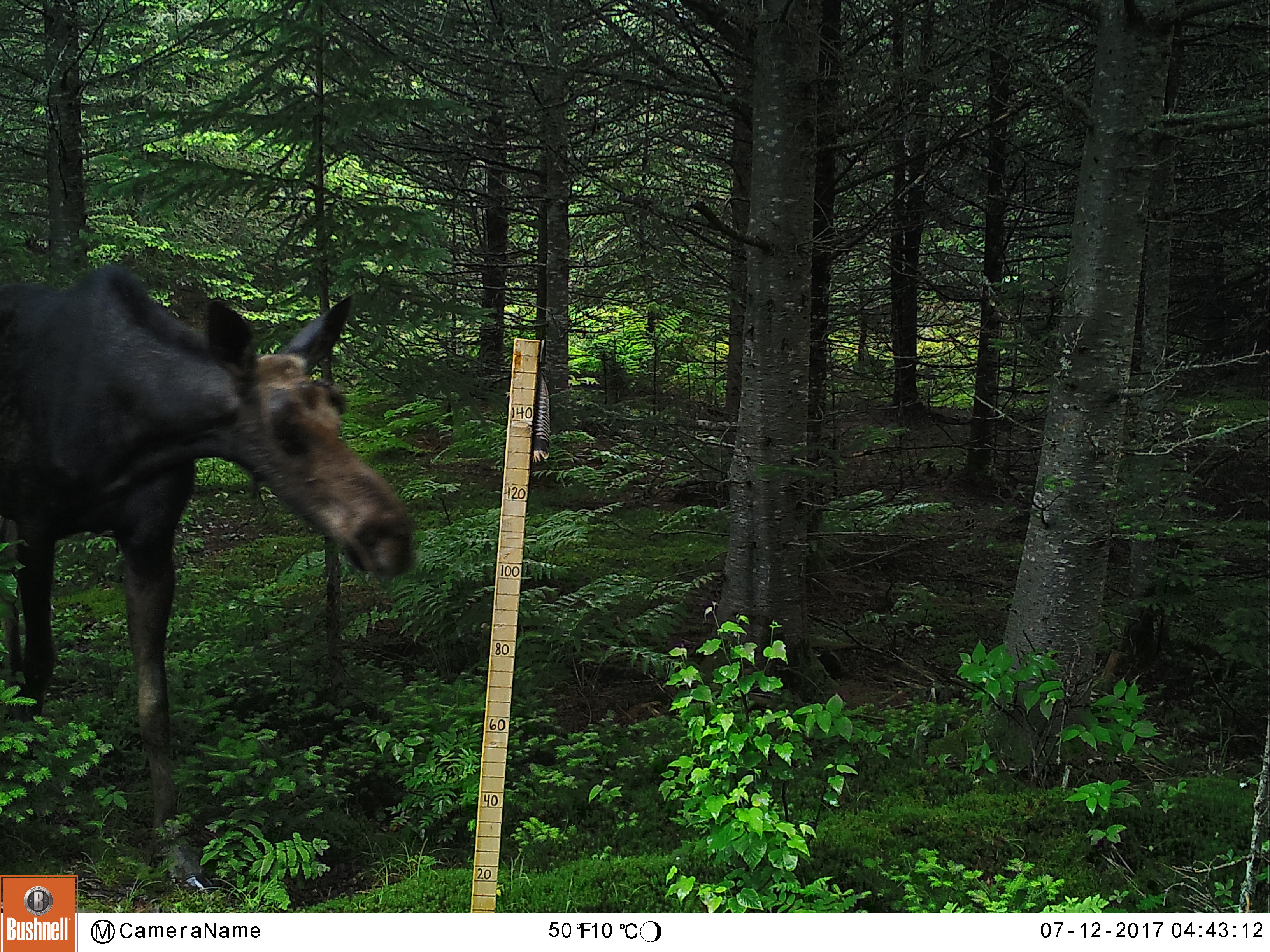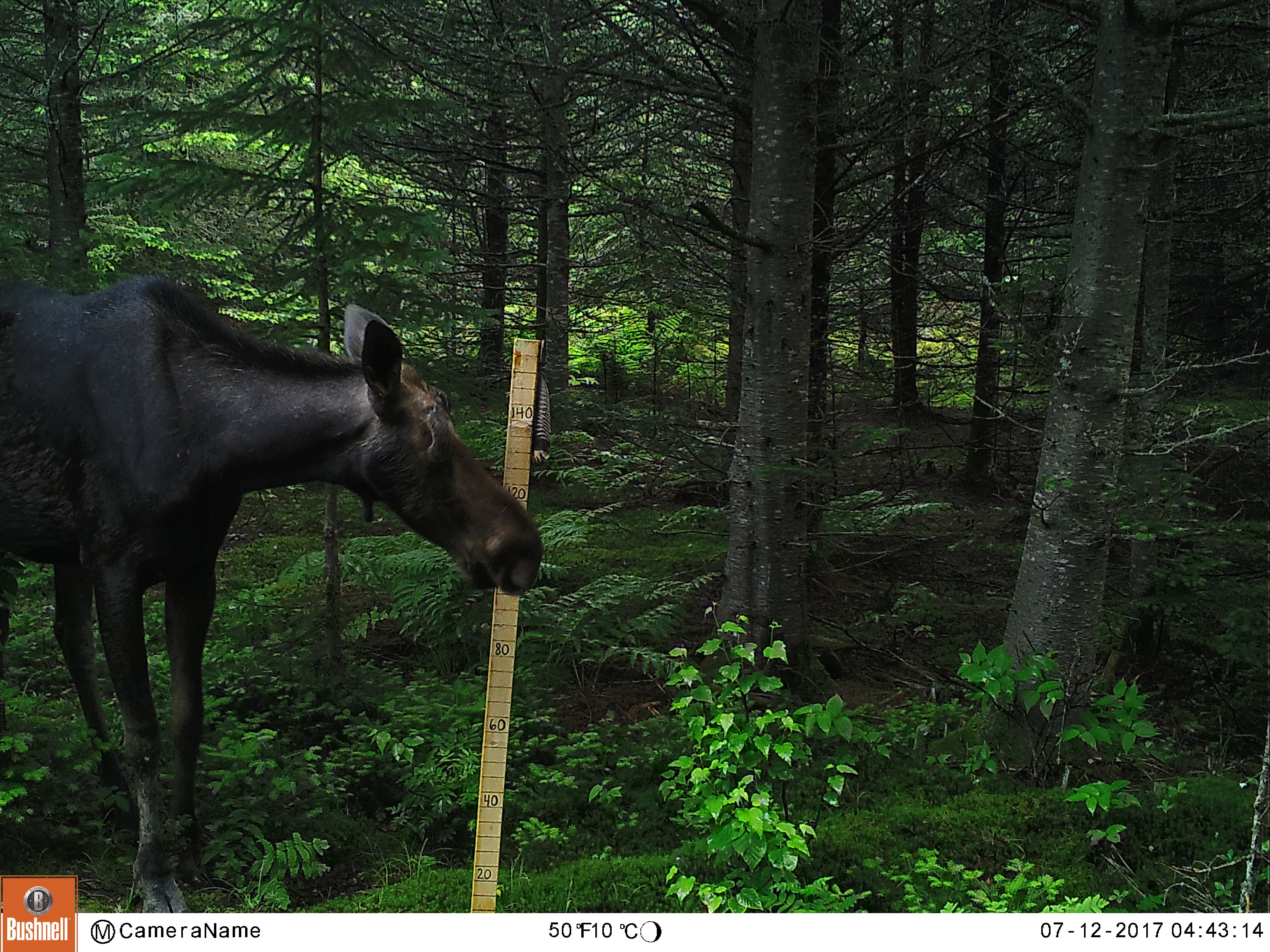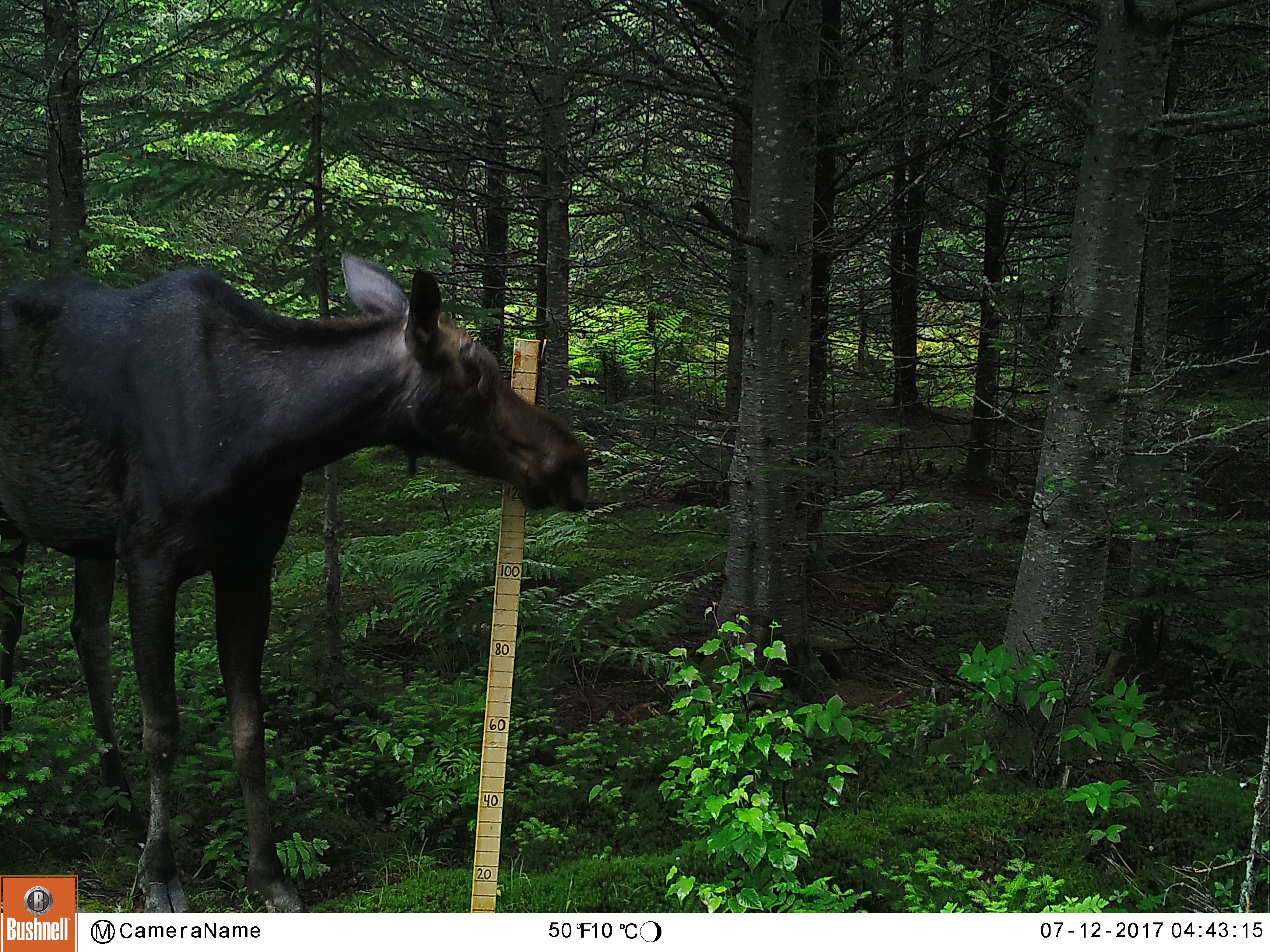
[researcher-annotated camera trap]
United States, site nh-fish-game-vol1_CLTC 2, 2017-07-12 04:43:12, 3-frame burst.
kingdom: Animalia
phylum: Chordata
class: Mammalia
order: Artiodactyla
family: Cervidae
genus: Alces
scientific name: Alces alces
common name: moose